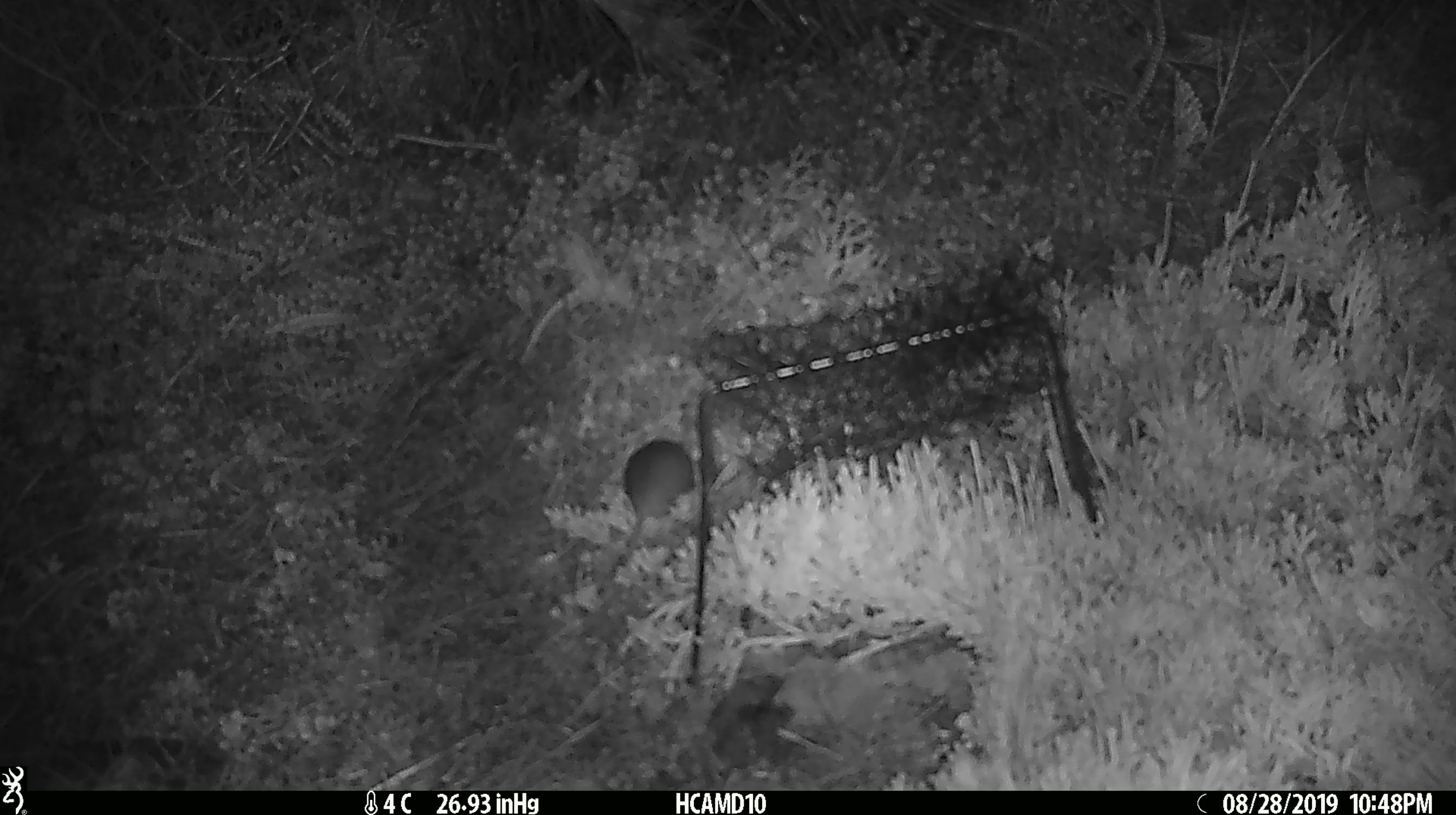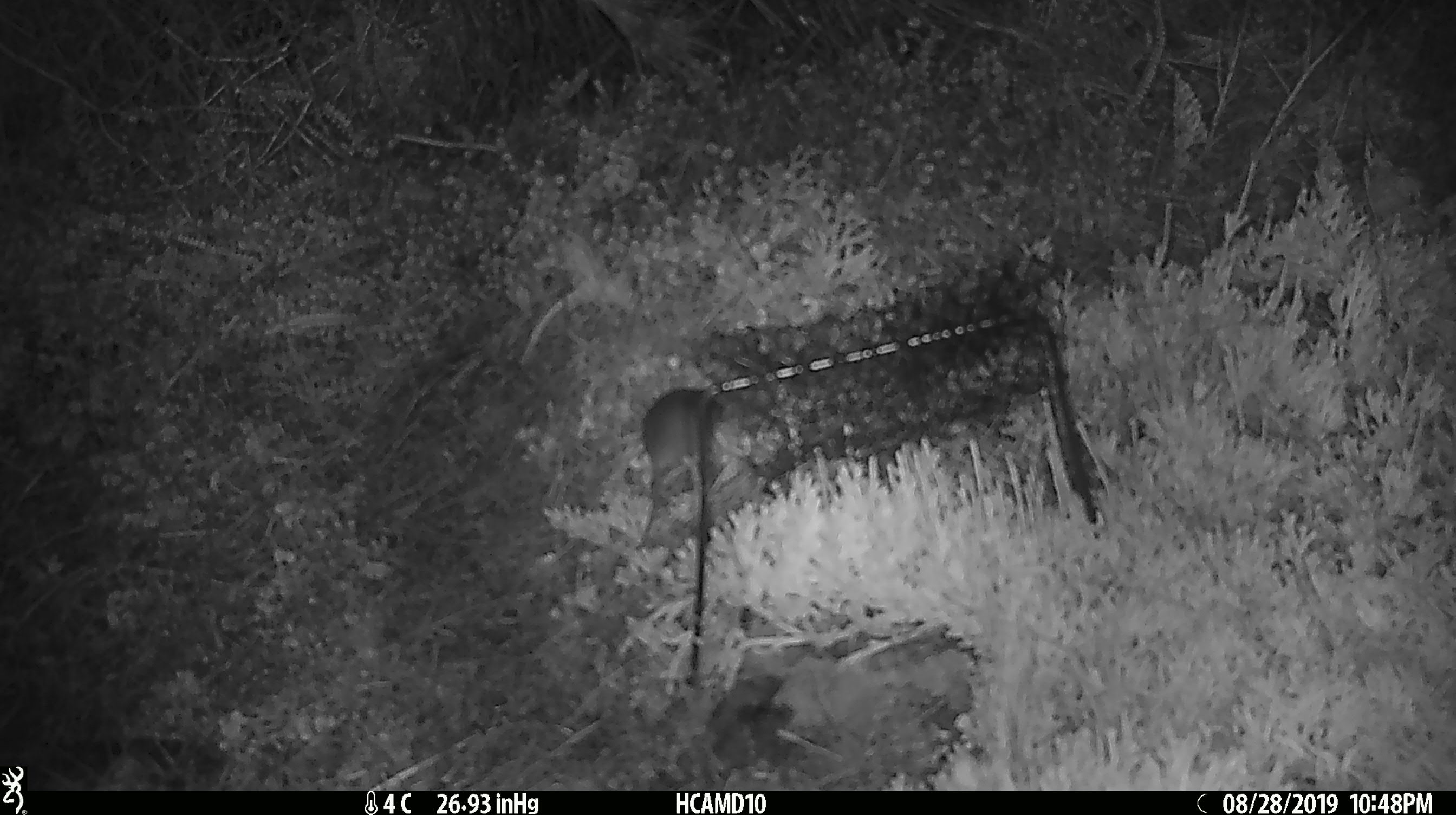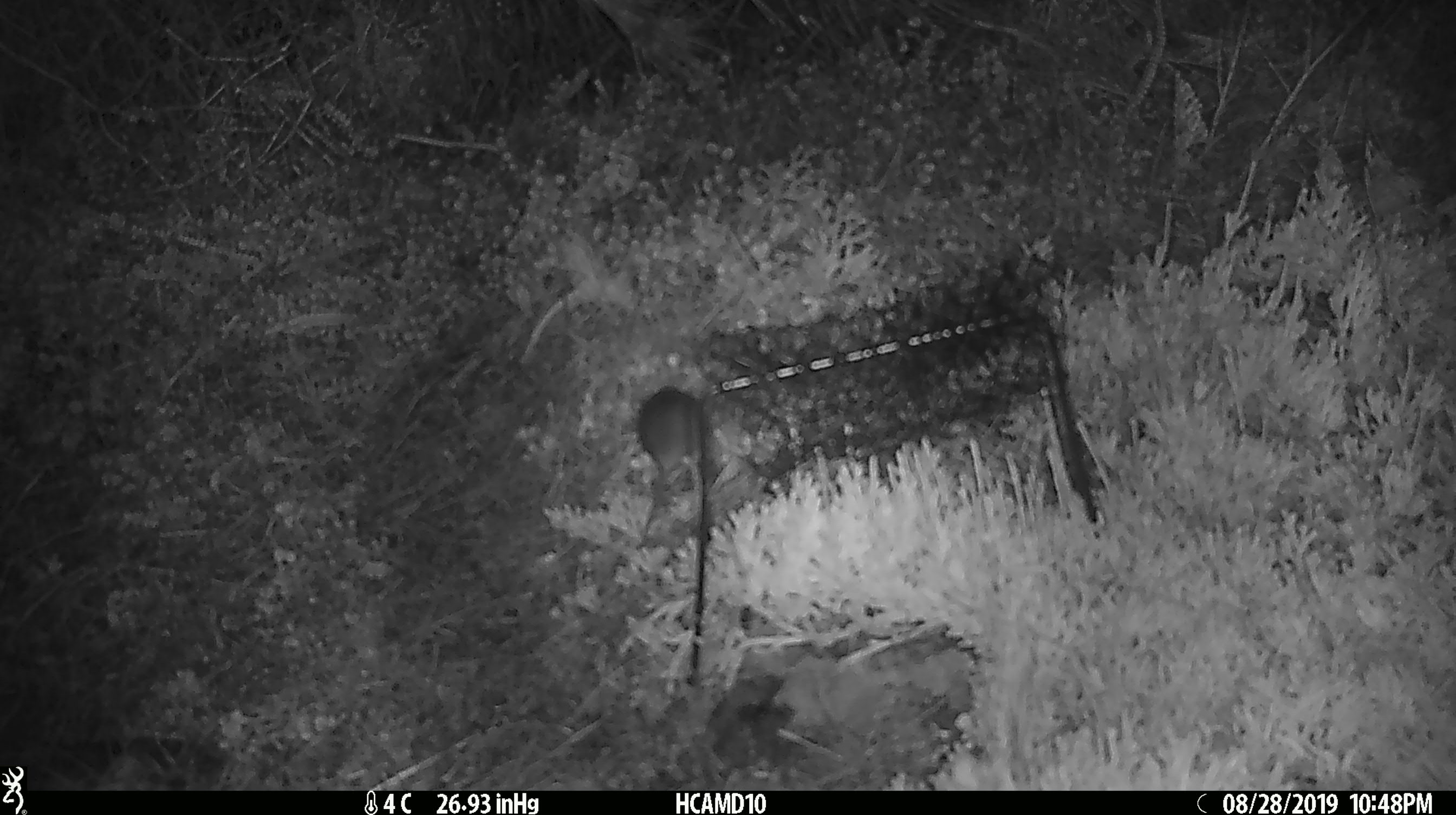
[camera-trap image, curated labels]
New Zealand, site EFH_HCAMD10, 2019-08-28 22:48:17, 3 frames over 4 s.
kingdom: Animalia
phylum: Chordata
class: Mammalia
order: Rodentia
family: Muridae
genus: Mus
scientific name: Mus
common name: mouse